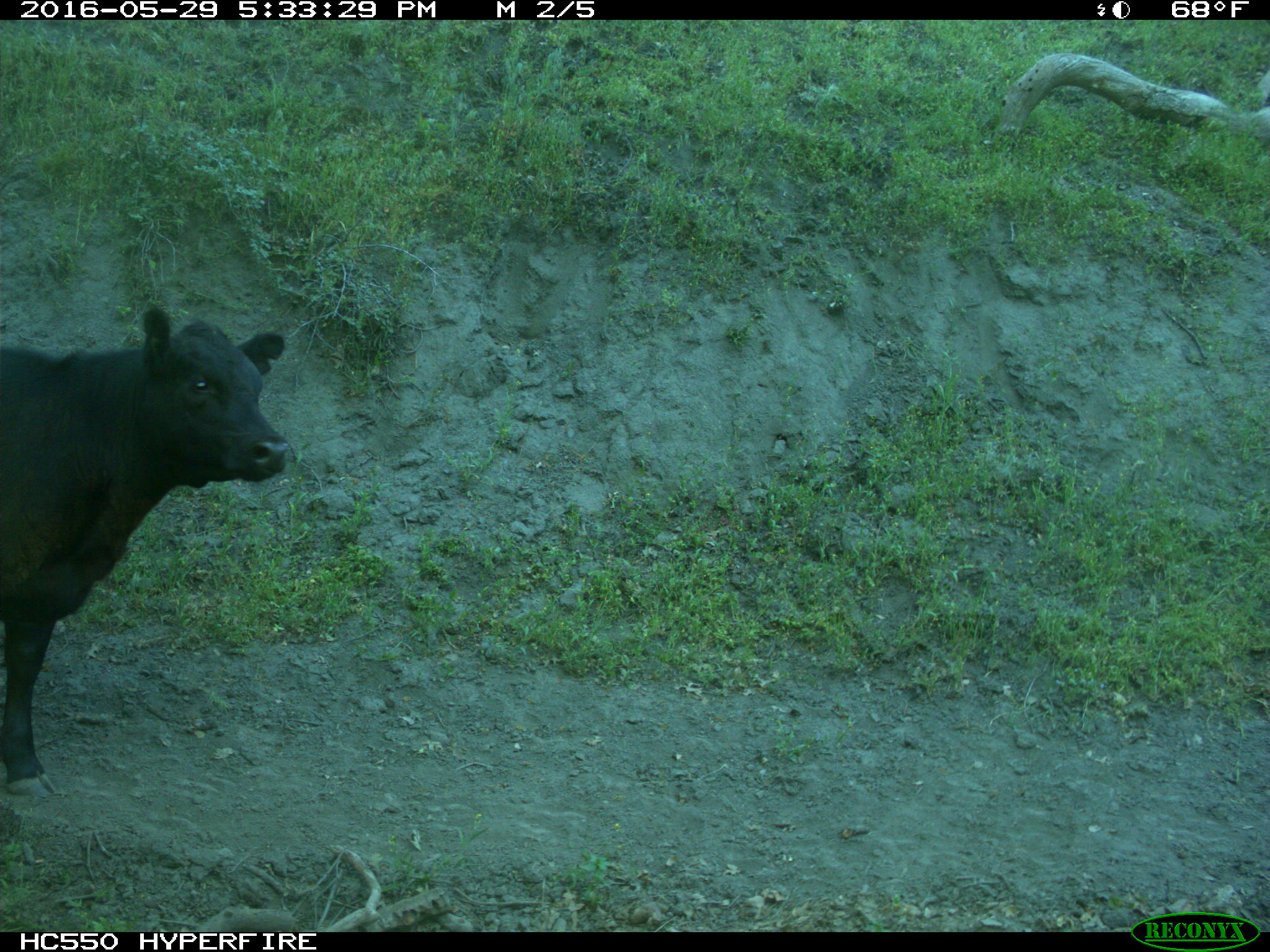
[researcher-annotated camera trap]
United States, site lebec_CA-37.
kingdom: Animalia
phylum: Chordata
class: Mammalia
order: Artiodactyla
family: Bovidae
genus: Bos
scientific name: Bos taurus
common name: domestic cow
Bos taurus (domestic cow).